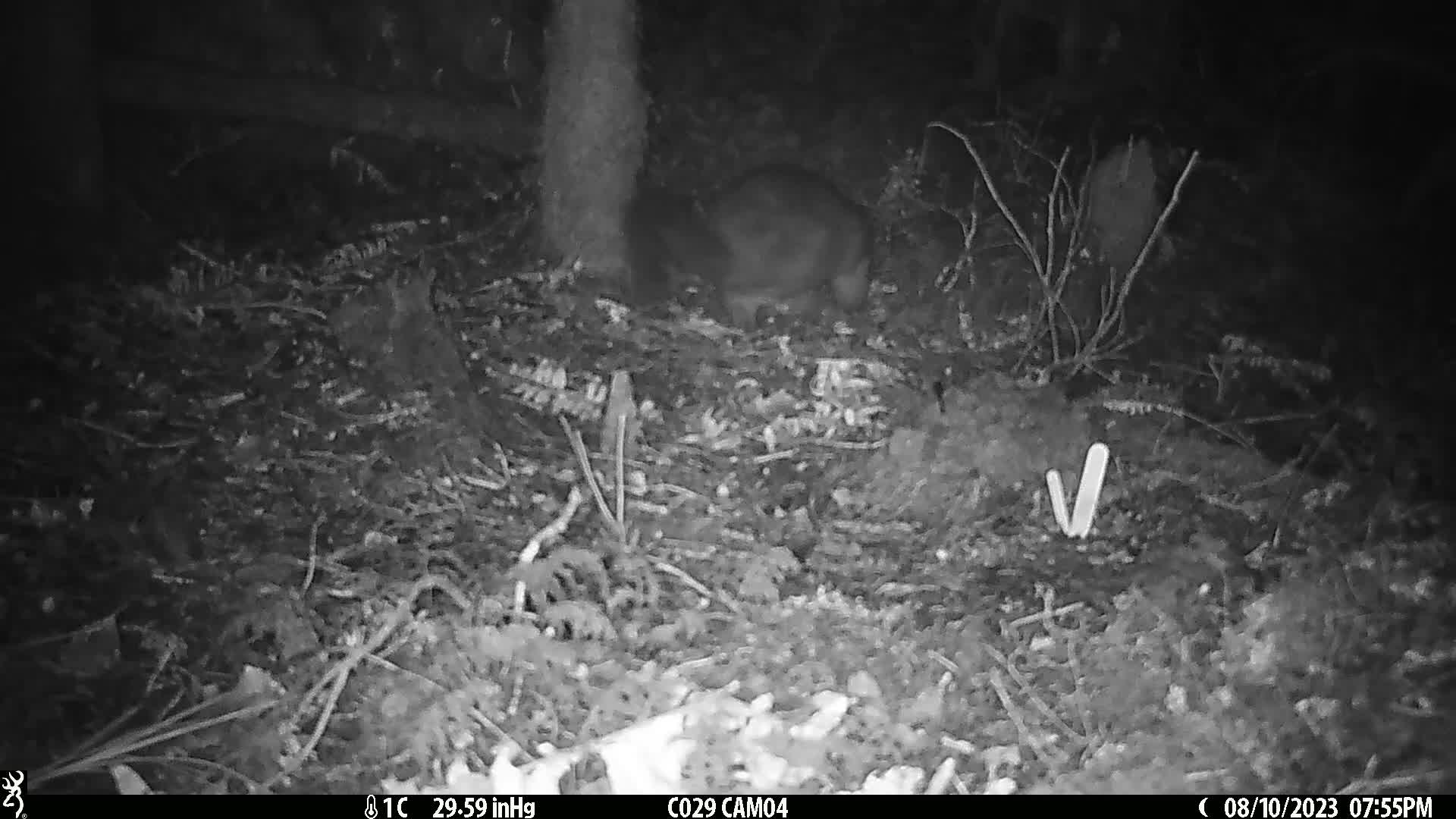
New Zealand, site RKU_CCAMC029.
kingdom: Animalia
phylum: Chordata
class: Mammalia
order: Diprotodontia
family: Phalangeridae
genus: Trichosurus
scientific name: Trichosurus vulpecula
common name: common brushtail possum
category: possum